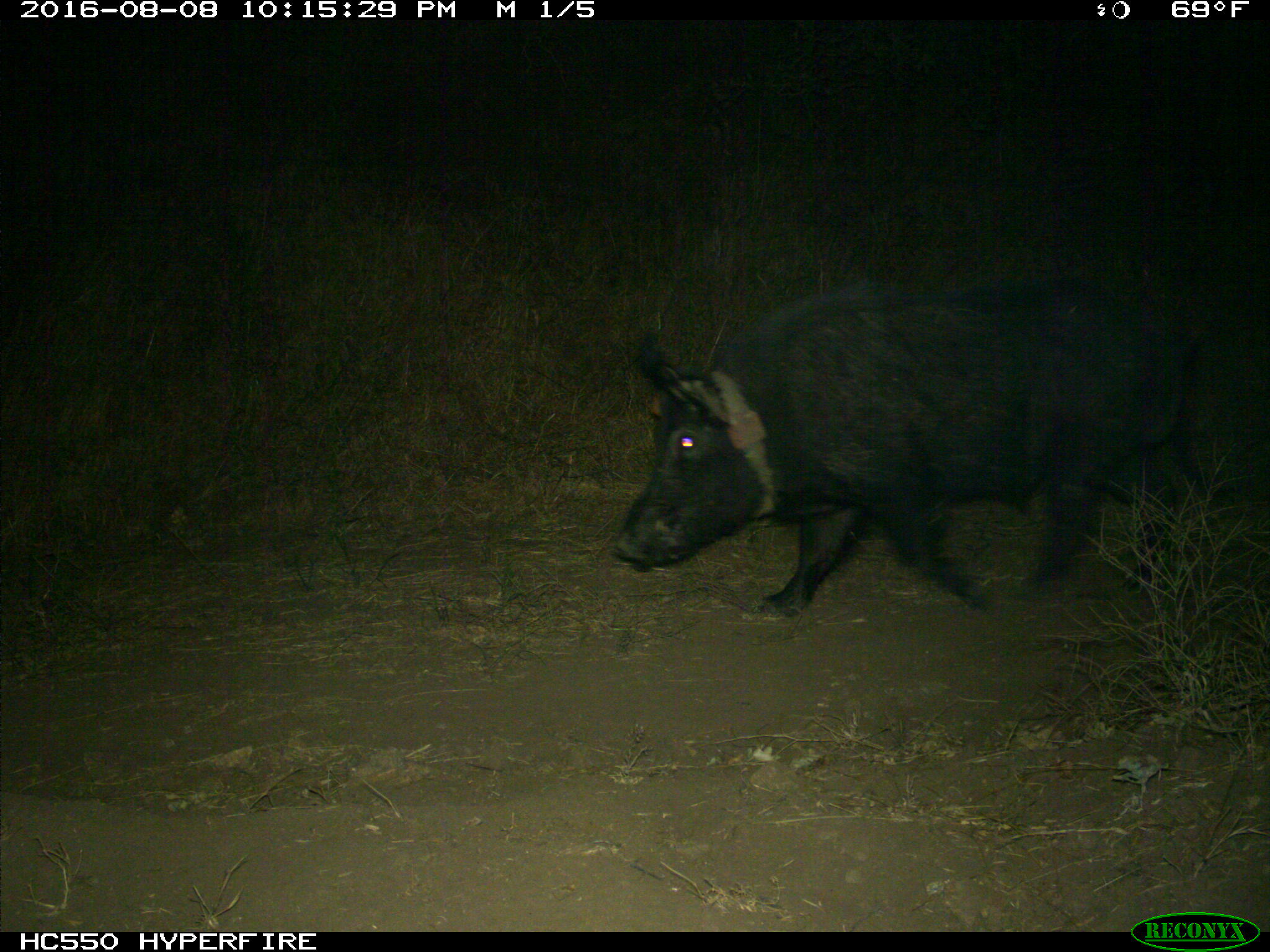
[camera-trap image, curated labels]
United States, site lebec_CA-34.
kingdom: Animalia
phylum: Chordata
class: Mammalia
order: Artiodactyla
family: Suidae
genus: Sus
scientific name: Sus scrofa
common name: wild boar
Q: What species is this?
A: Sus scrofa (wild boar).